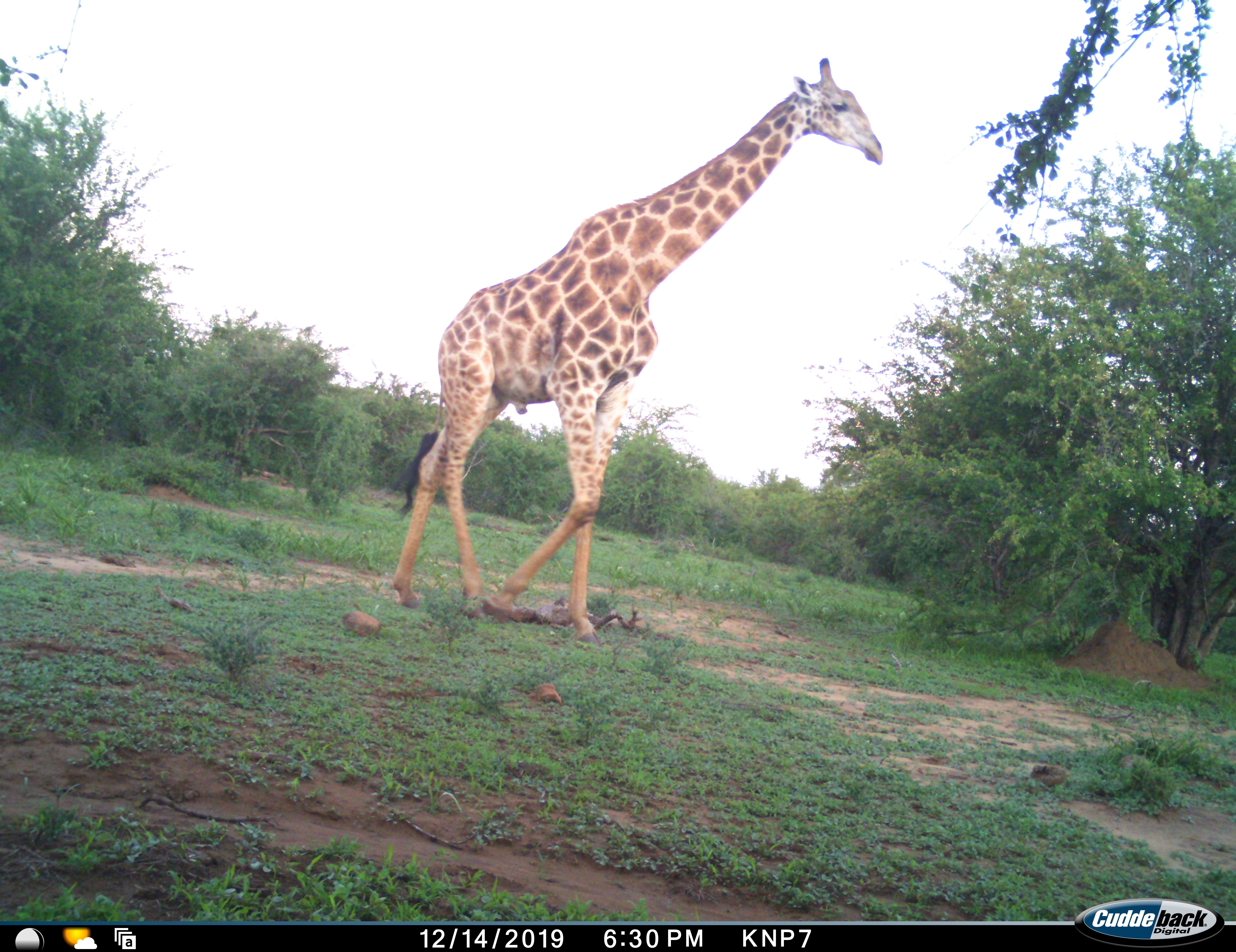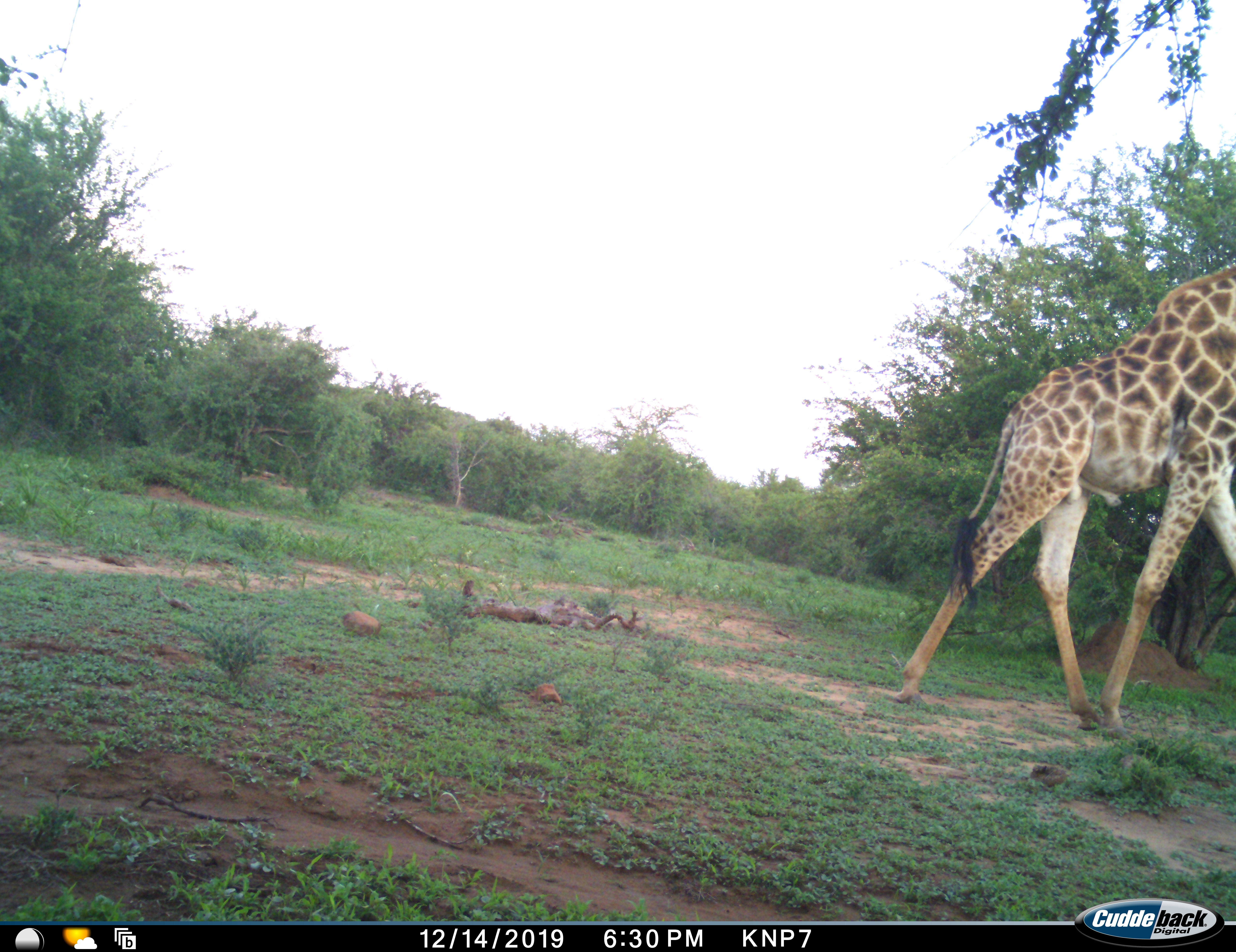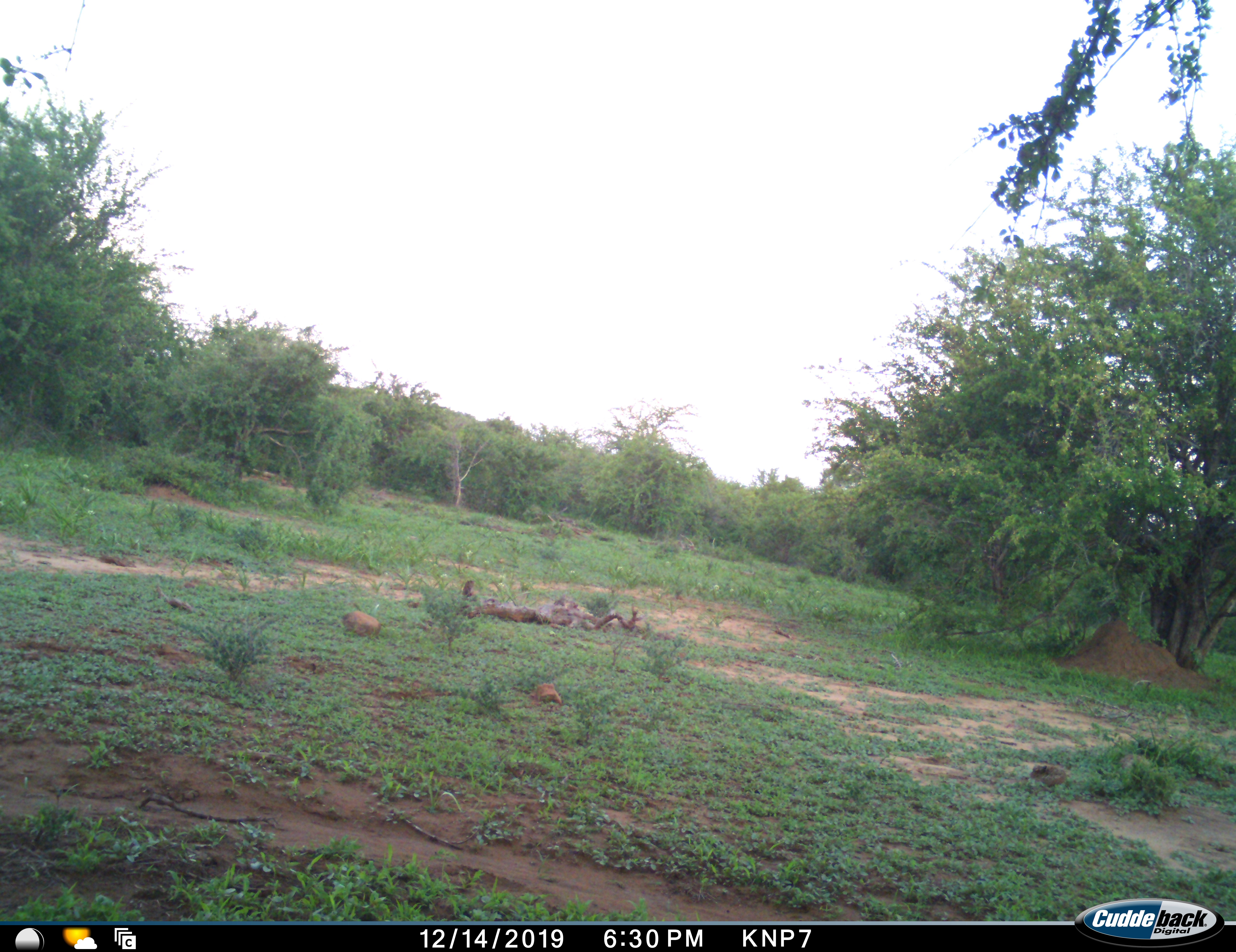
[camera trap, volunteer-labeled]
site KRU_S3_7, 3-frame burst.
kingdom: Animalia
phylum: Chordata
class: Mammalia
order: Artiodactyla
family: Giraffidae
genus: Giraffa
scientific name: Giraffa camelopardalis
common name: giraffe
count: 1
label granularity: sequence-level